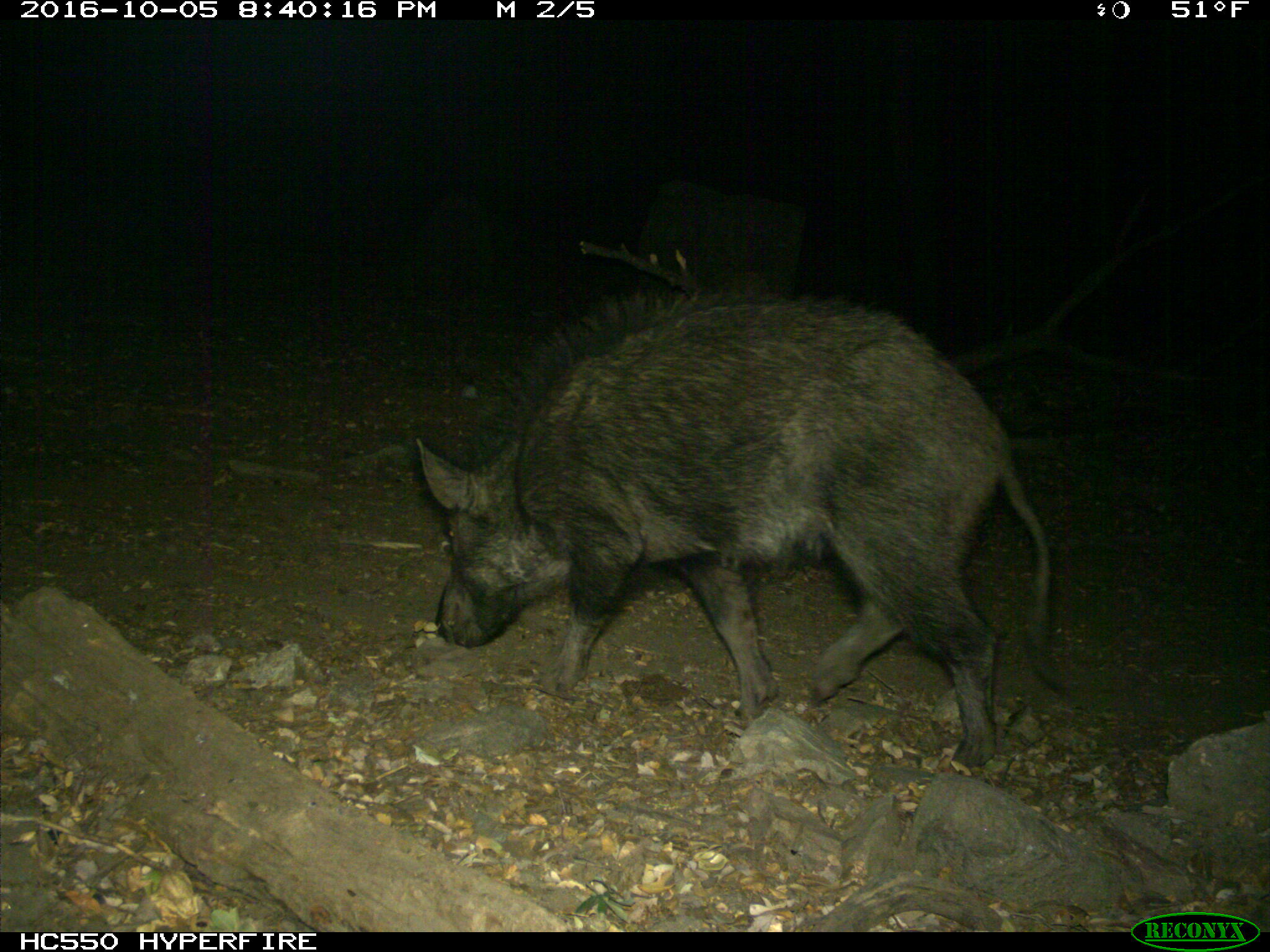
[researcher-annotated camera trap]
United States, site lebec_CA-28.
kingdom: Animalia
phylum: Chordata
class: Mammalia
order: Artiodactyla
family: Suidae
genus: Sus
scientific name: Sus scrofa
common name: wild boar